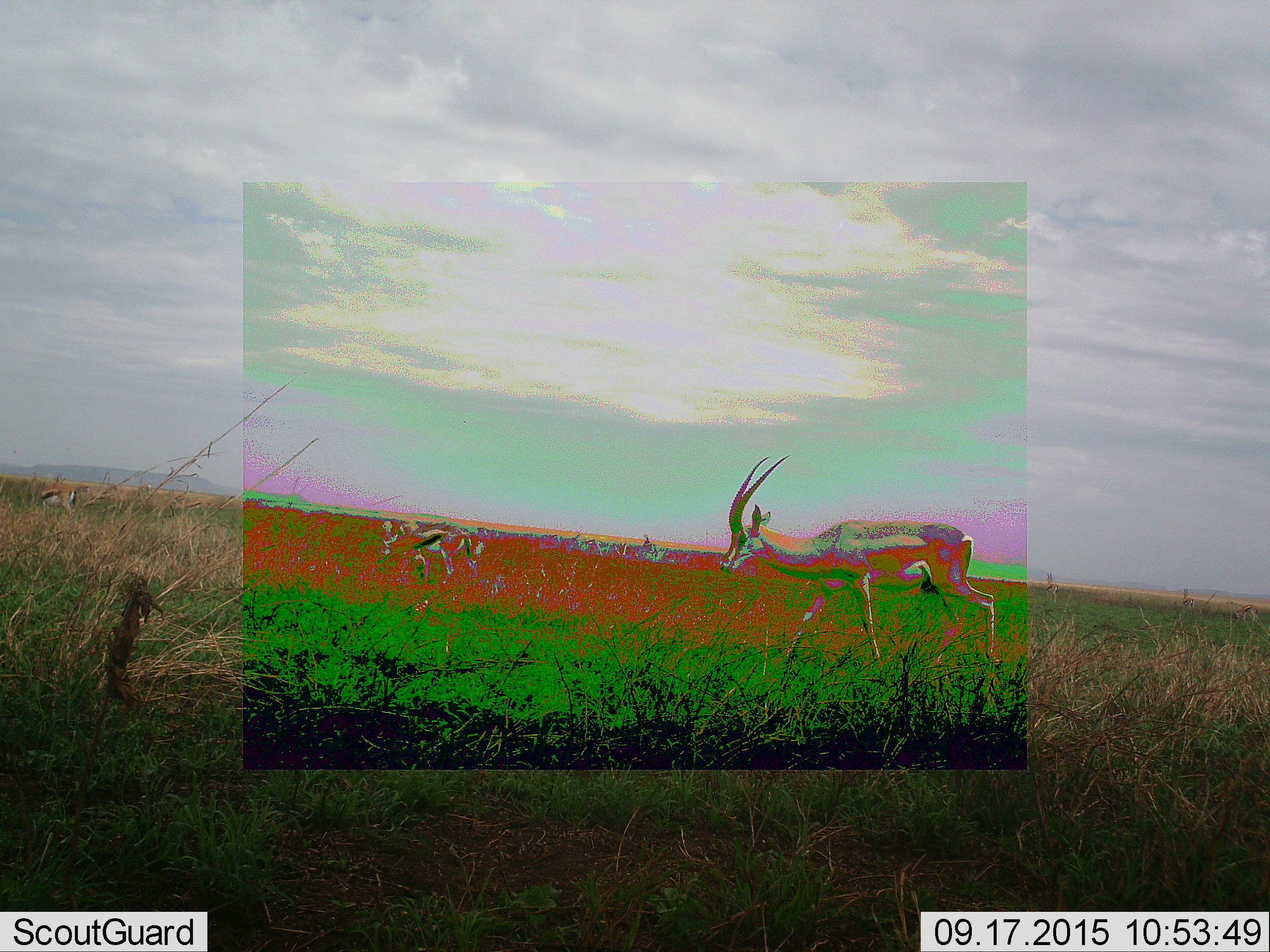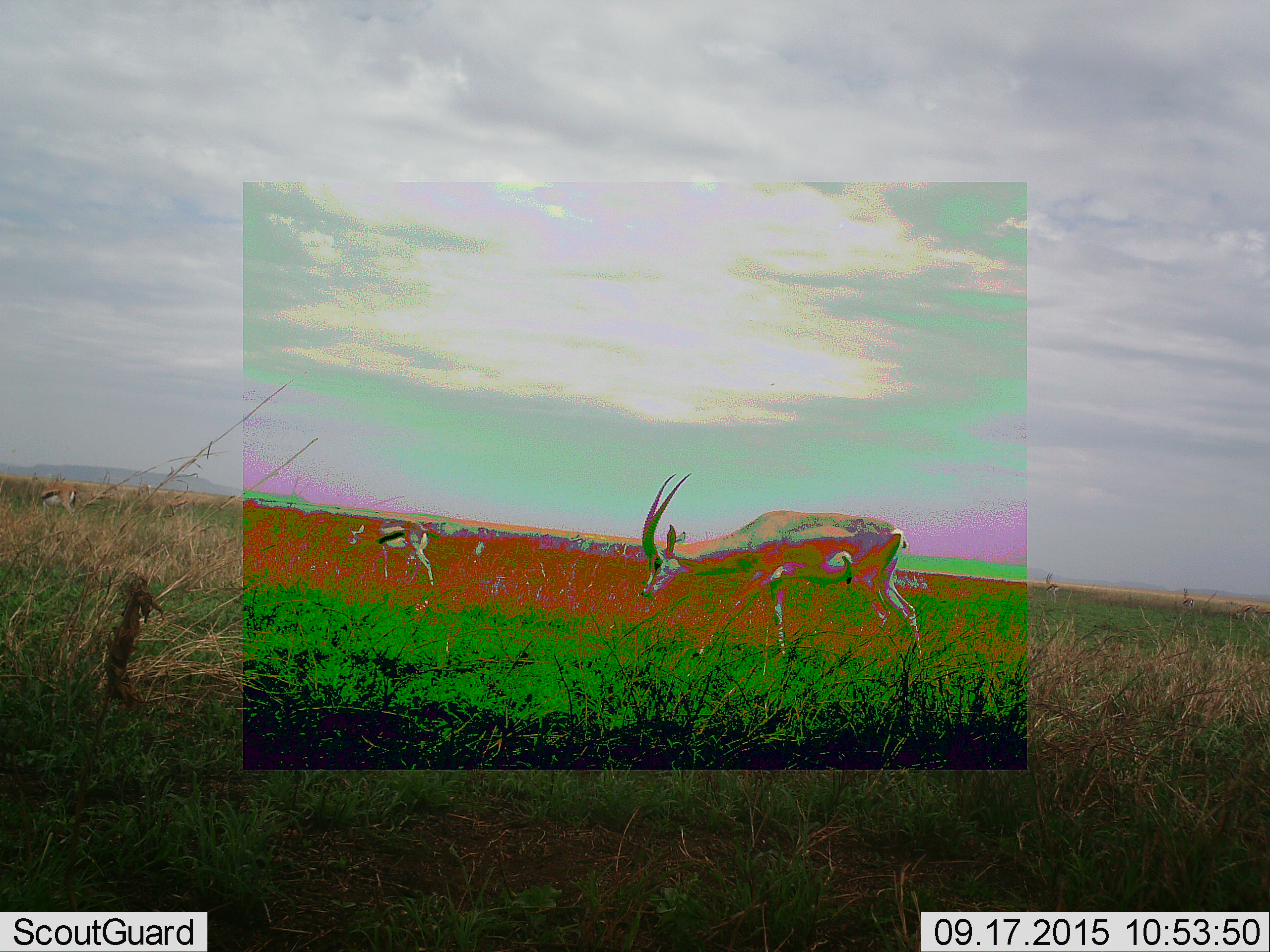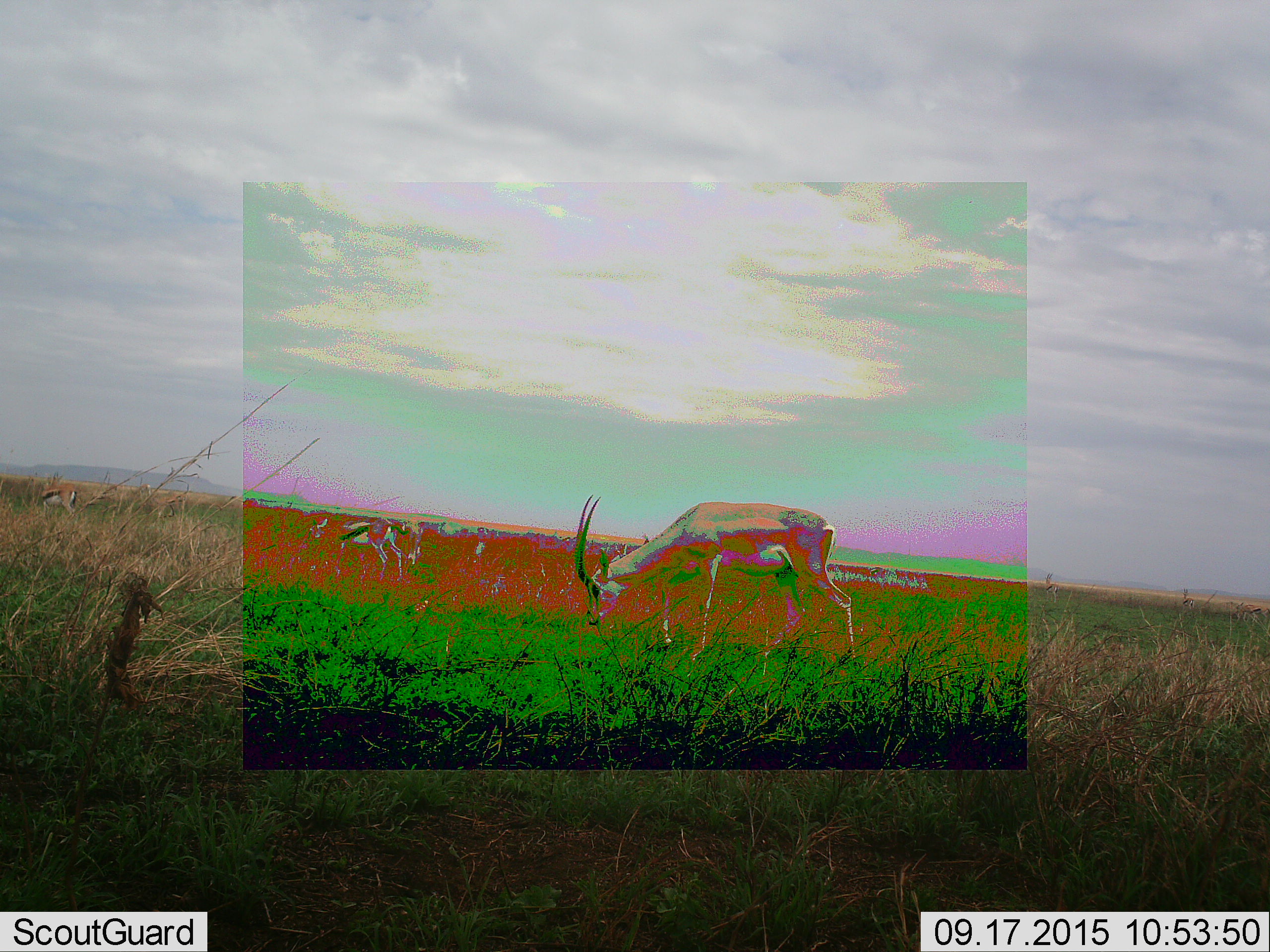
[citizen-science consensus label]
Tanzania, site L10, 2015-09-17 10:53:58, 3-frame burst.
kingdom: Animalia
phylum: Chordata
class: Mammalia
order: Artiodactyla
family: Bovidae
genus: Eudorcas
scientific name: Eudorcas thomsonii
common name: thomson's gazelle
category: gazellethomsons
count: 11-50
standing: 17%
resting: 0%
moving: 100%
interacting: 0%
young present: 17%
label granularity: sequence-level